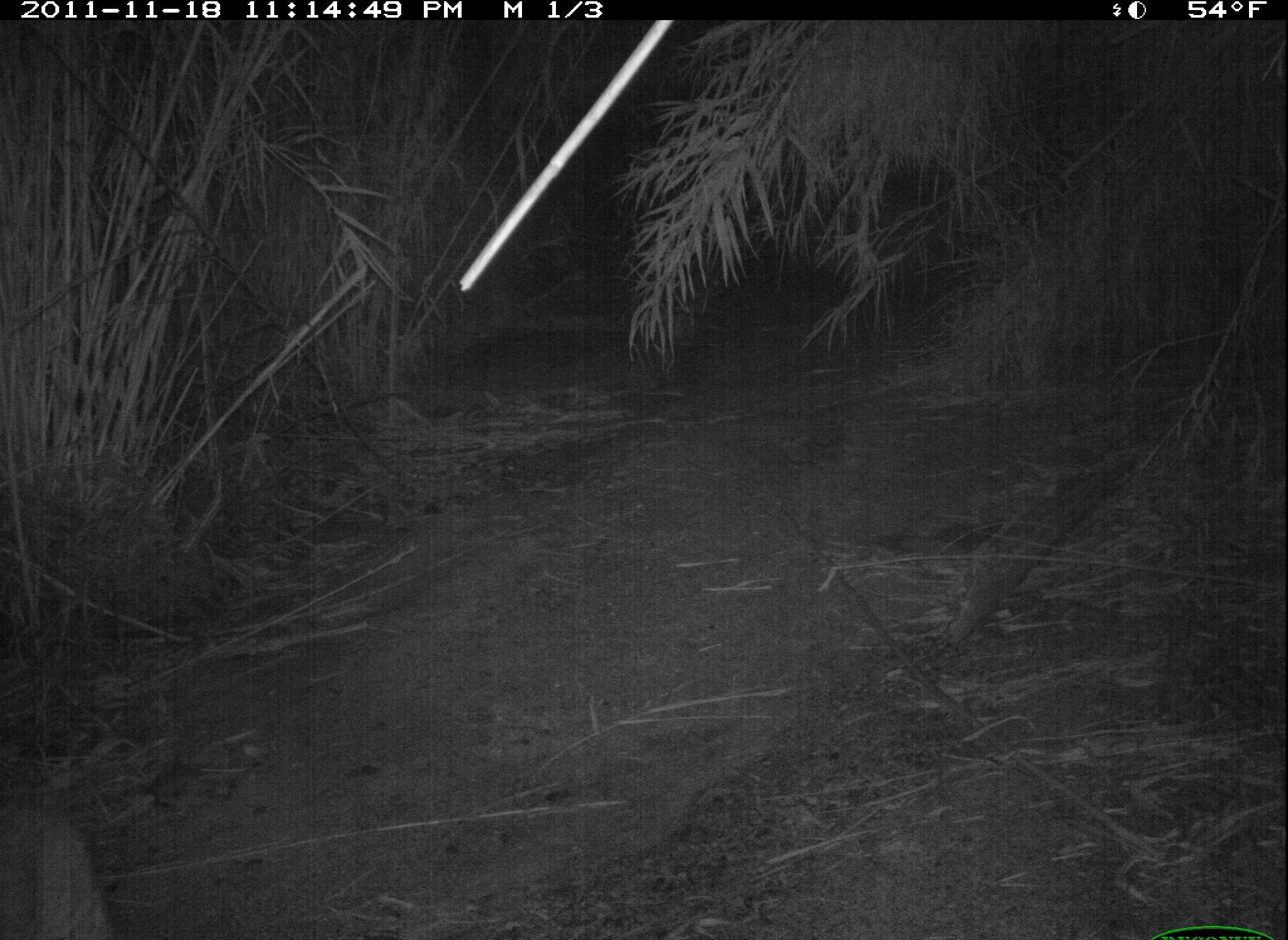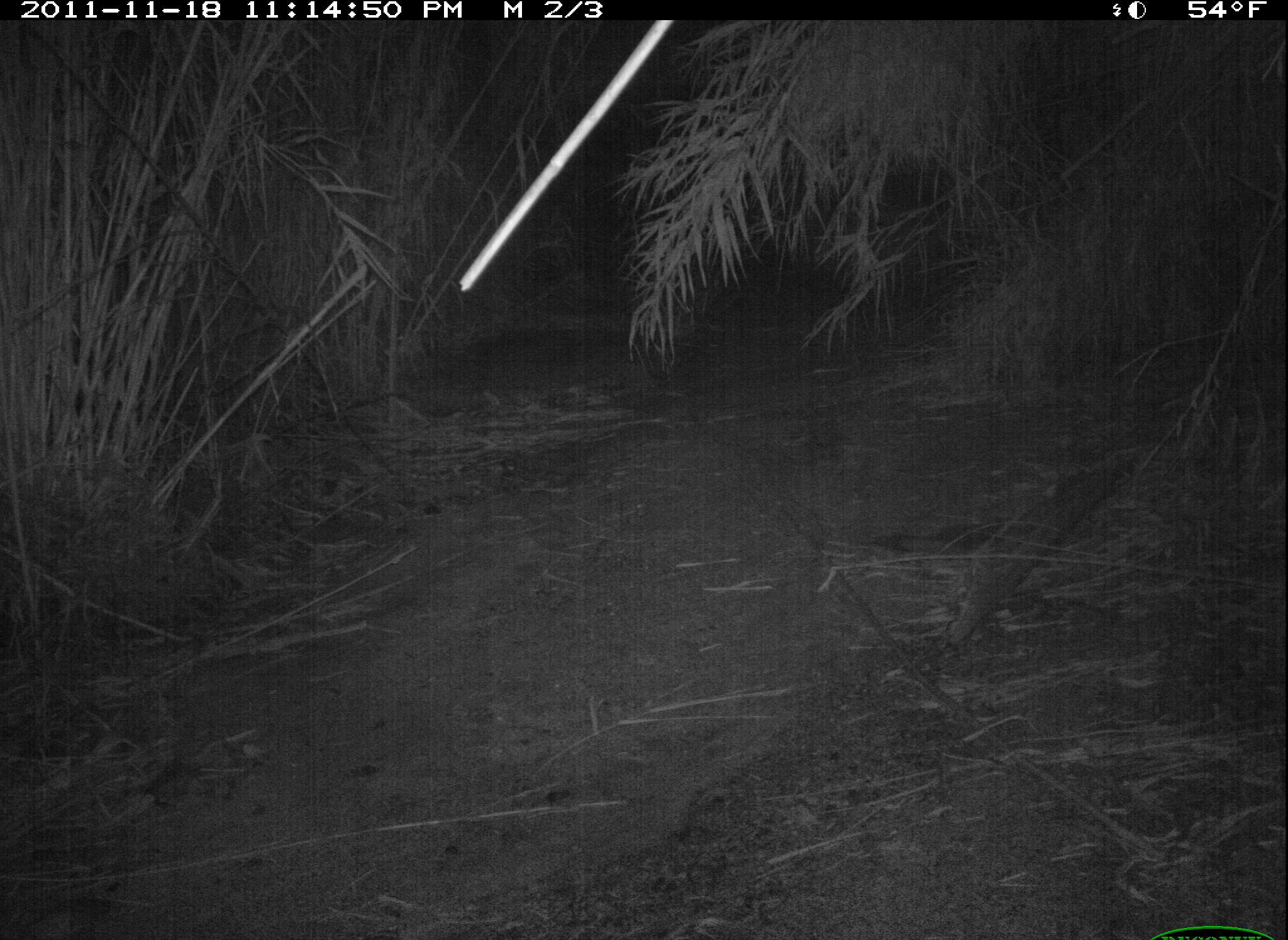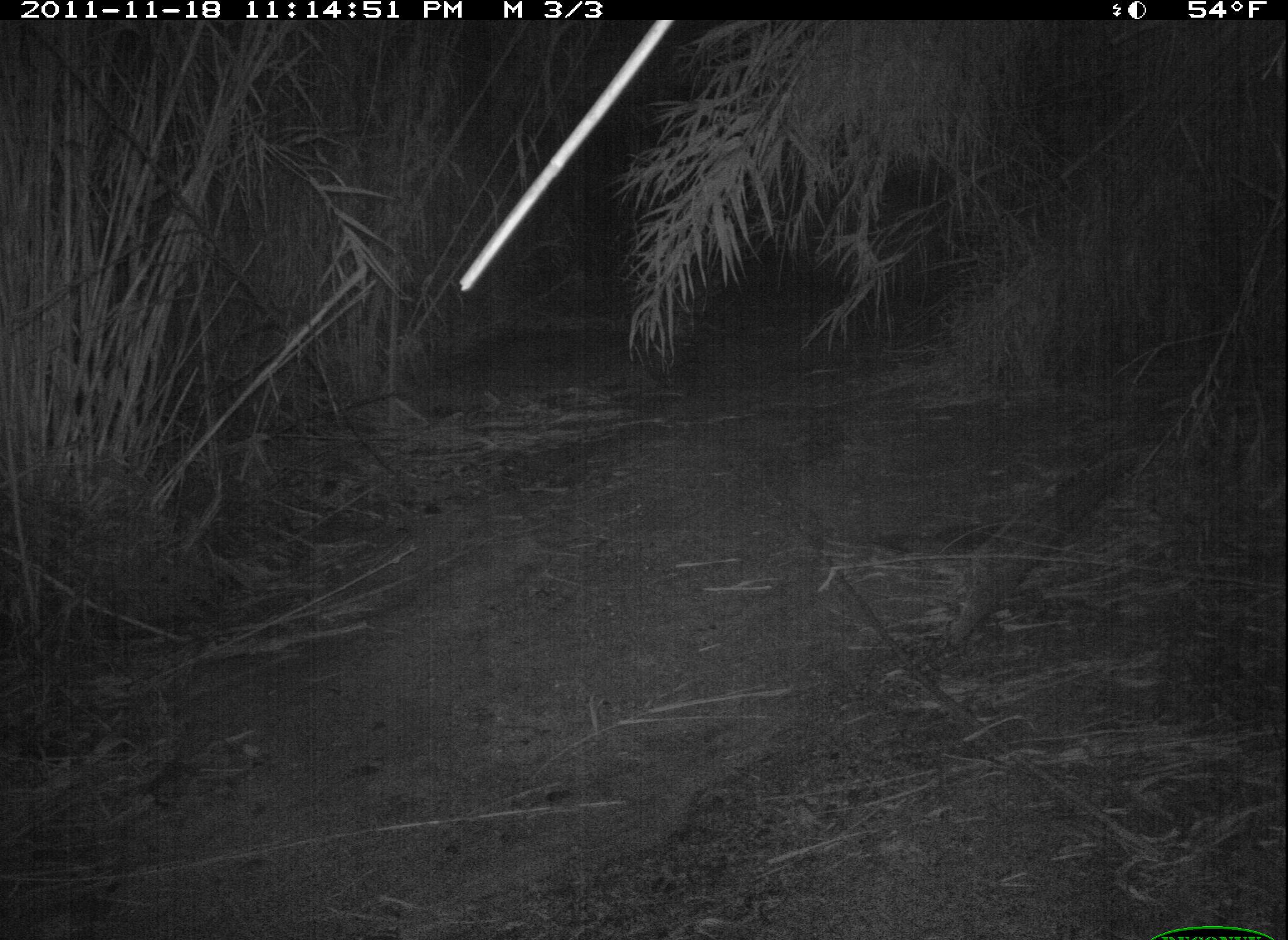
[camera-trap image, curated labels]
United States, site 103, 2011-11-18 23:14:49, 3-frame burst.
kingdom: Animalia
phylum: Chordata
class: Mammalia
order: Carnivora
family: Felidae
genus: Lynx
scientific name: Lynx rufus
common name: bobcat